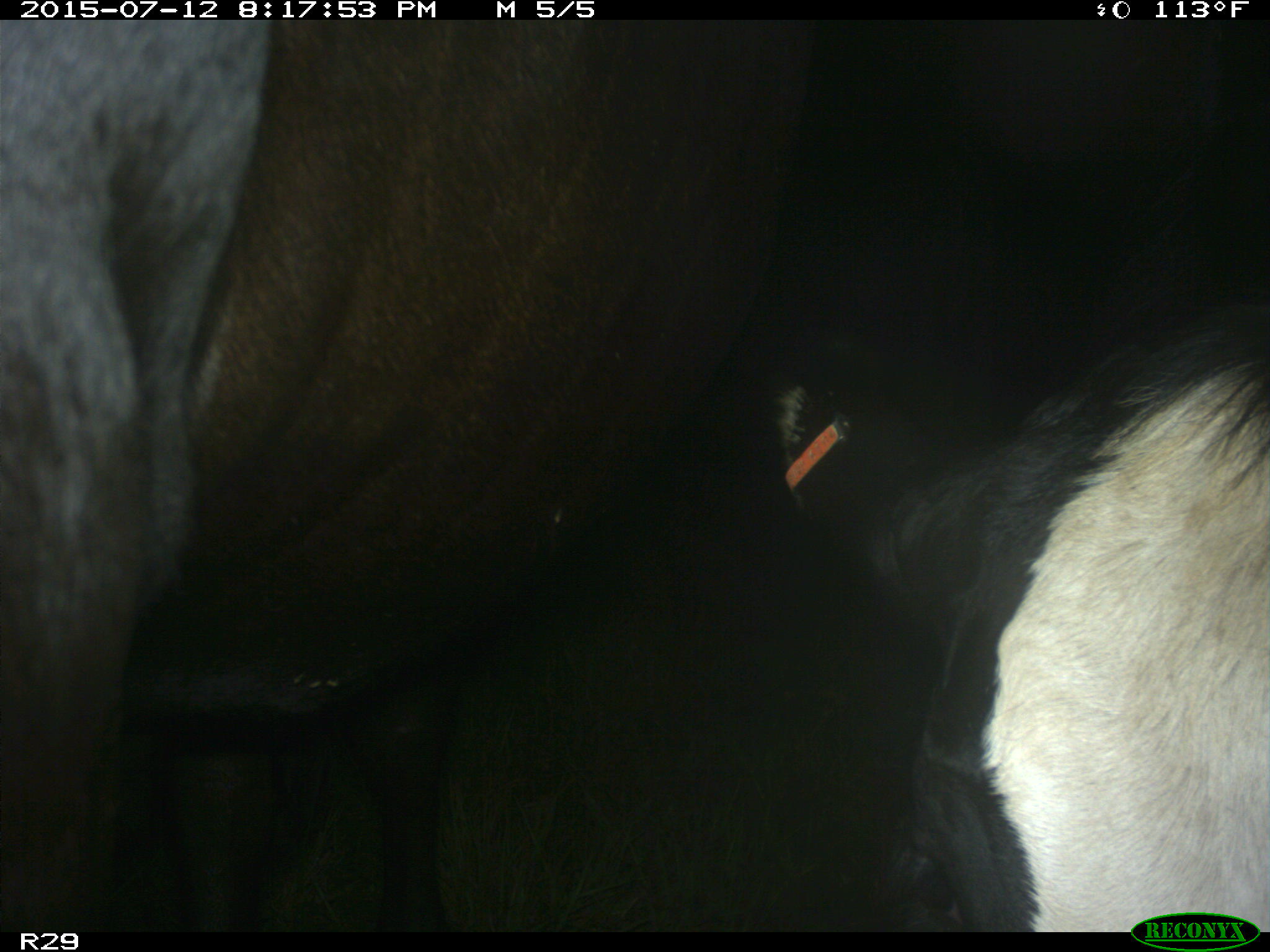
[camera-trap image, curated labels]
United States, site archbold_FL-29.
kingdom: Animalia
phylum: Chordata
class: Mammalia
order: Artiodactyla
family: Bovidae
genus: Bos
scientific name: Bos taurus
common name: domestic cow